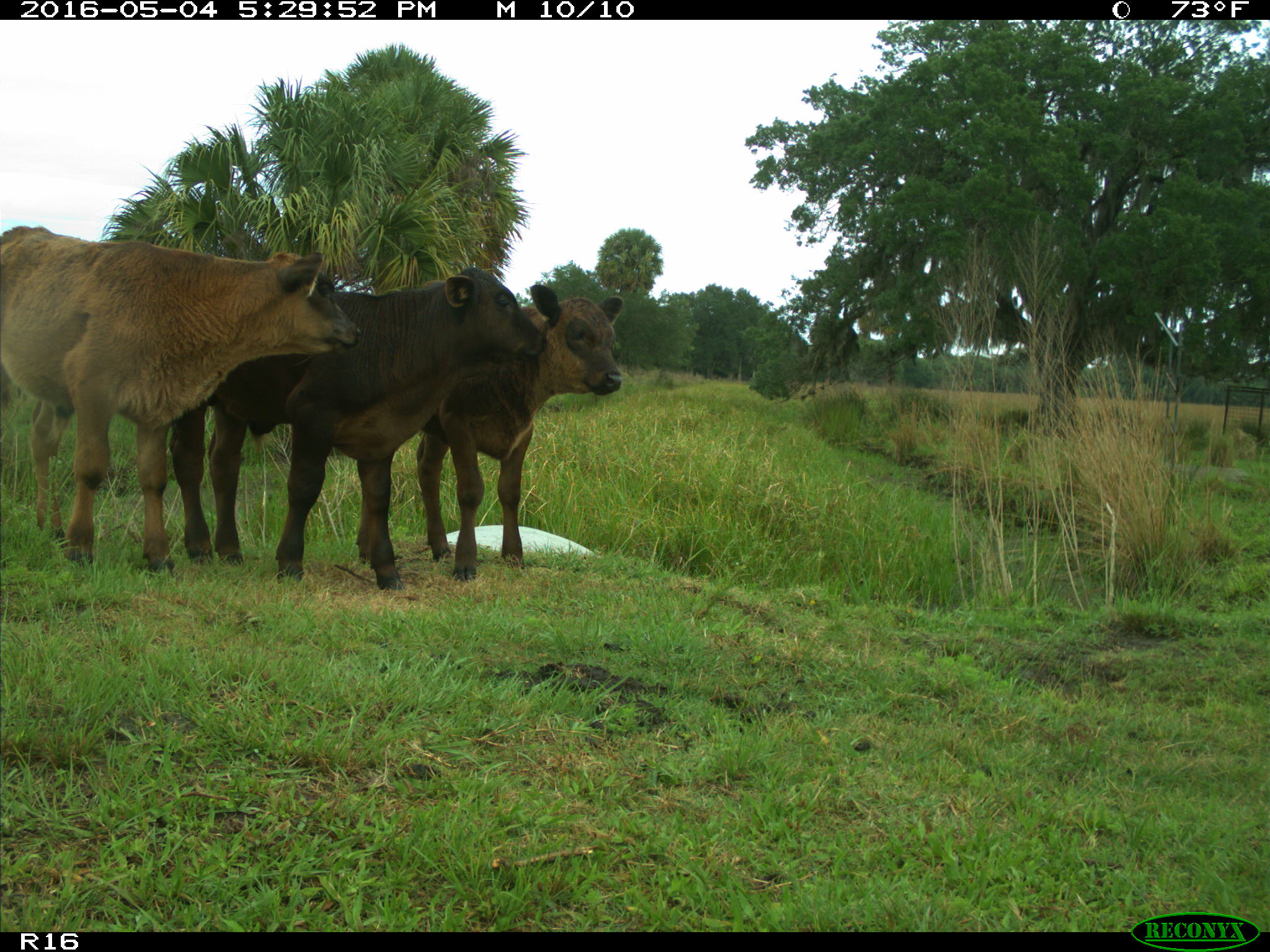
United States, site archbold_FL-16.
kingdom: Animalia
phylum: Chordata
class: Mammalia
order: Artiodactyla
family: Bovidae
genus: Bos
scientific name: Bos taurus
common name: domestic cow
Bos taurus (domestic cow).